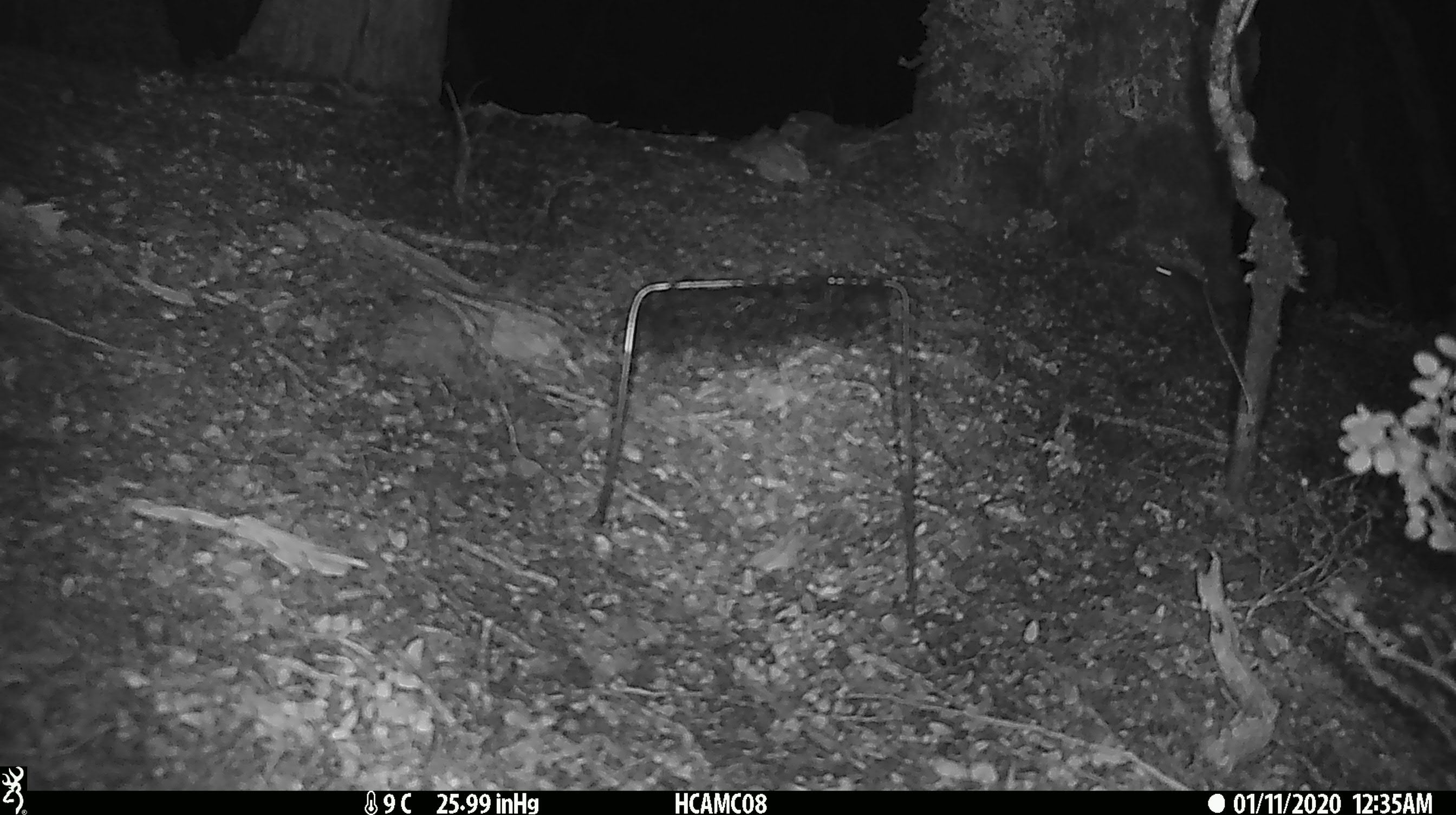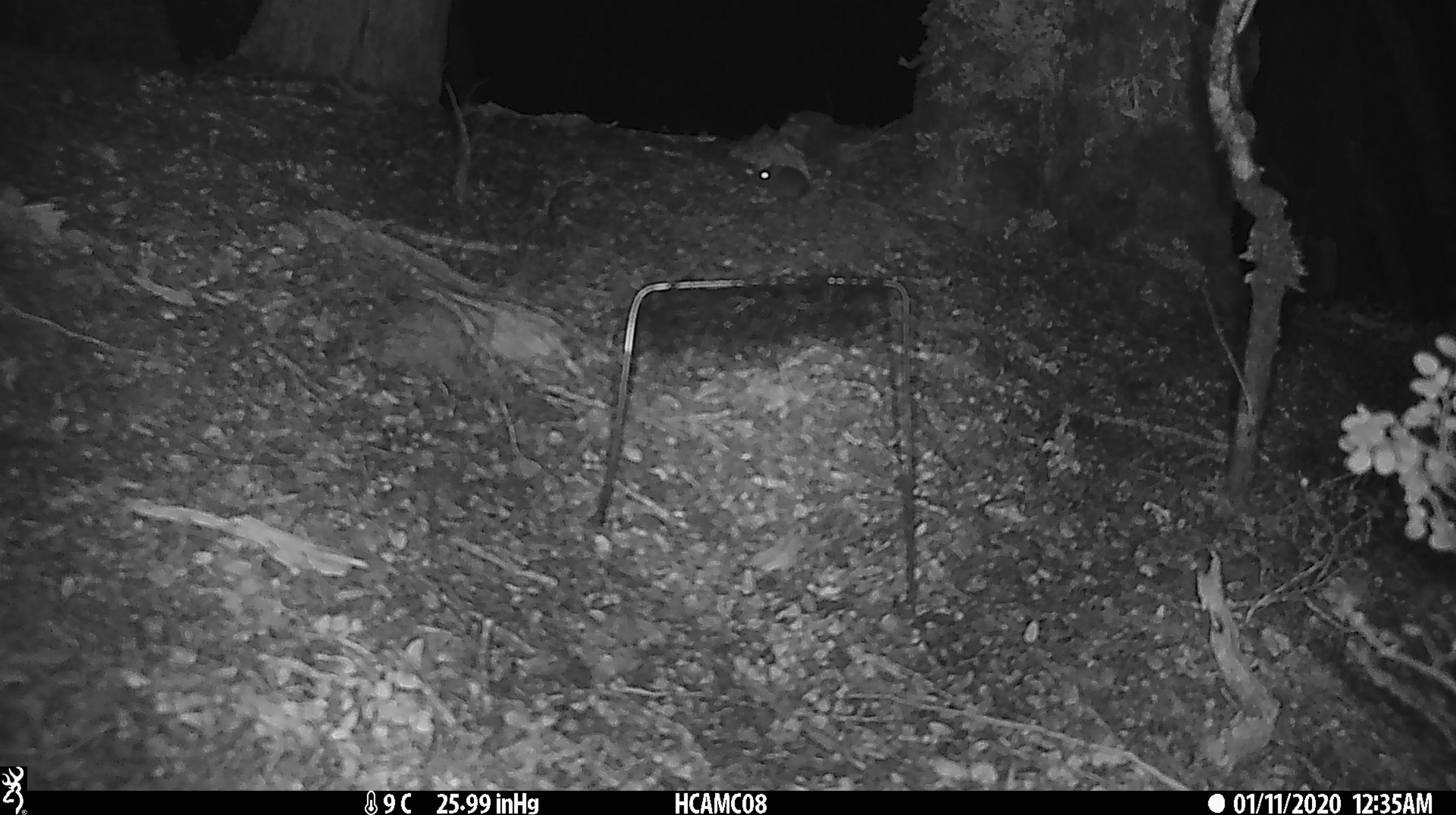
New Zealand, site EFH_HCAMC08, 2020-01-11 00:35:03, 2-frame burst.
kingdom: Animalia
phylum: Chordata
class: Mammalia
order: Rodentia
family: Muridae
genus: Mus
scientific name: Mus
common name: mouse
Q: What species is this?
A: Mouse (Mus).